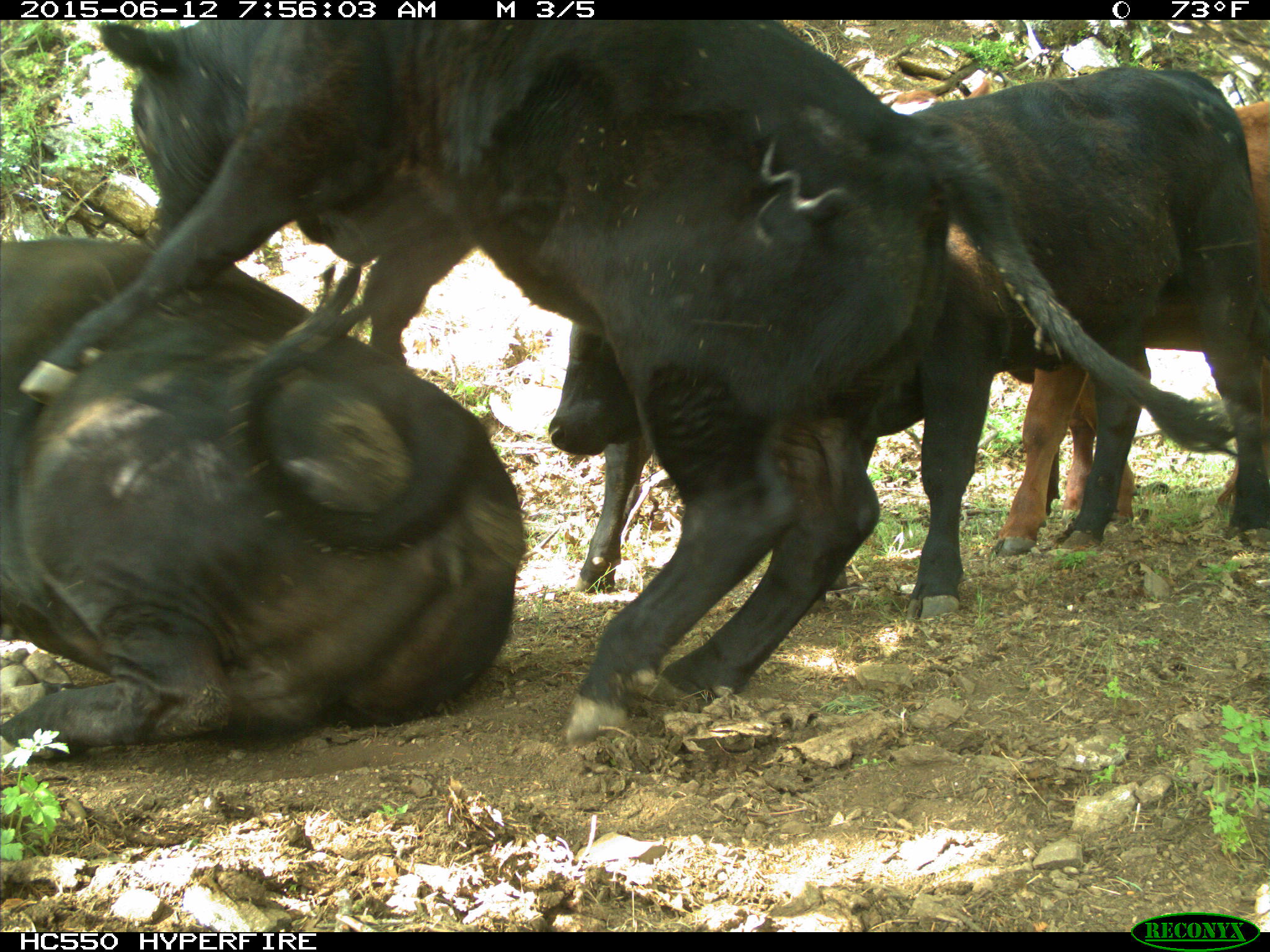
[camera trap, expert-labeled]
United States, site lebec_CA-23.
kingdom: Animalia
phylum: Chordata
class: Mammalia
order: Artiodactyla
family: Bovidae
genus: Bos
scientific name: Bos taurus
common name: domestic cow